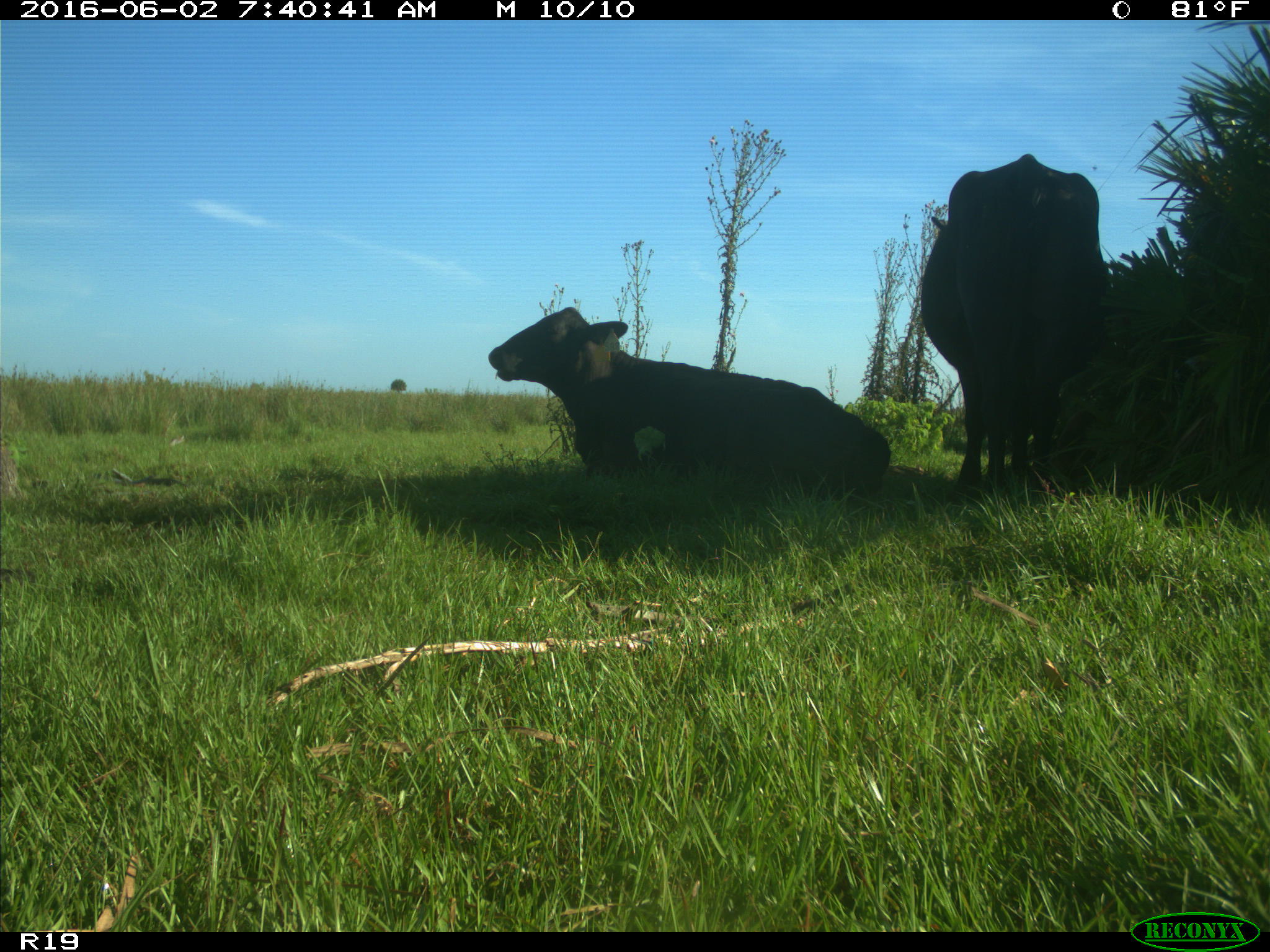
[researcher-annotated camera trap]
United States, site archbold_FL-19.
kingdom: Animalia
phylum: Chordata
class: Mammalia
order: Artiodactyla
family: Bovidae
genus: Bos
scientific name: Bos taurus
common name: domestic cow